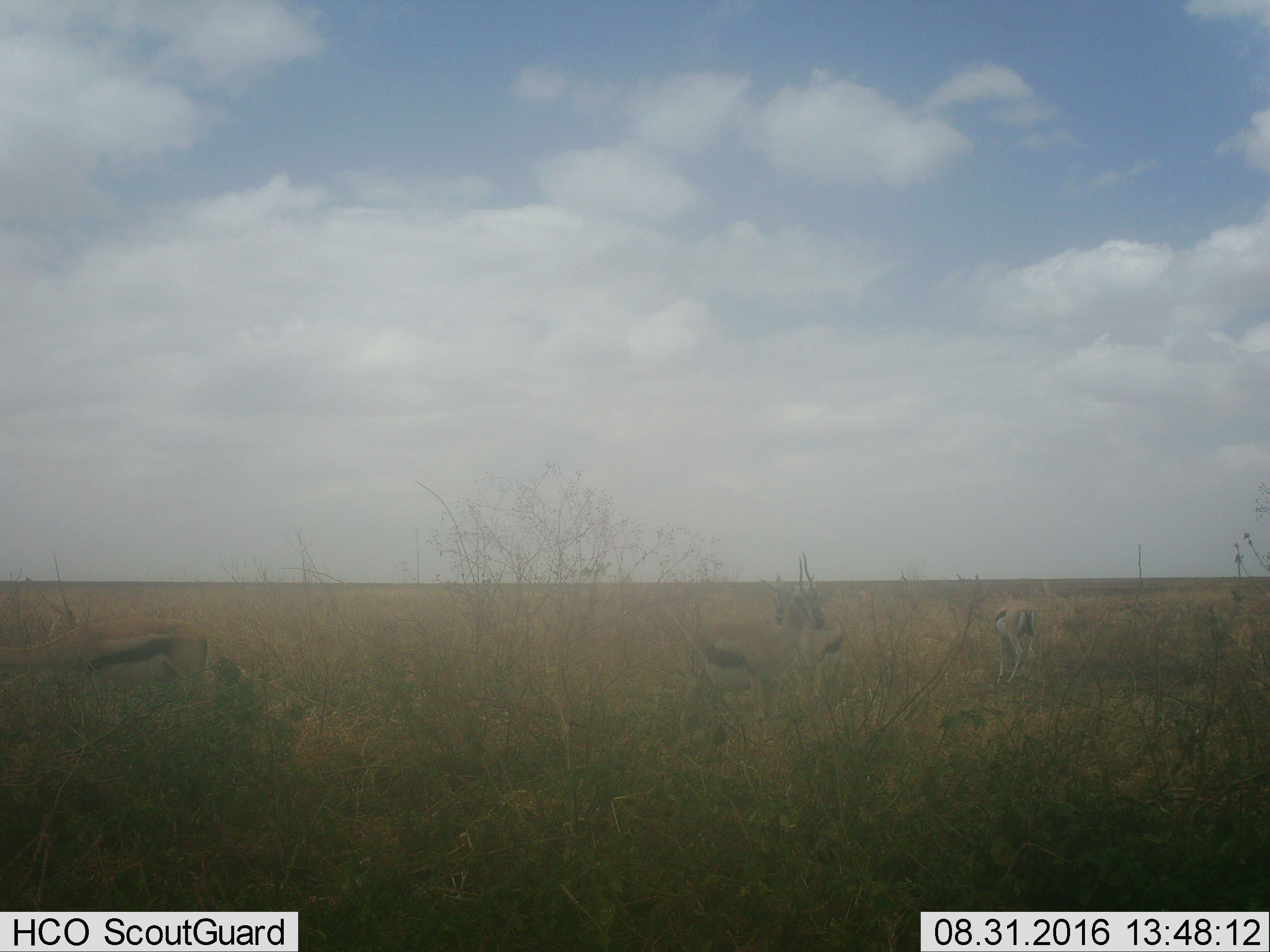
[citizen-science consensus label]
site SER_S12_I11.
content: unidentified animal